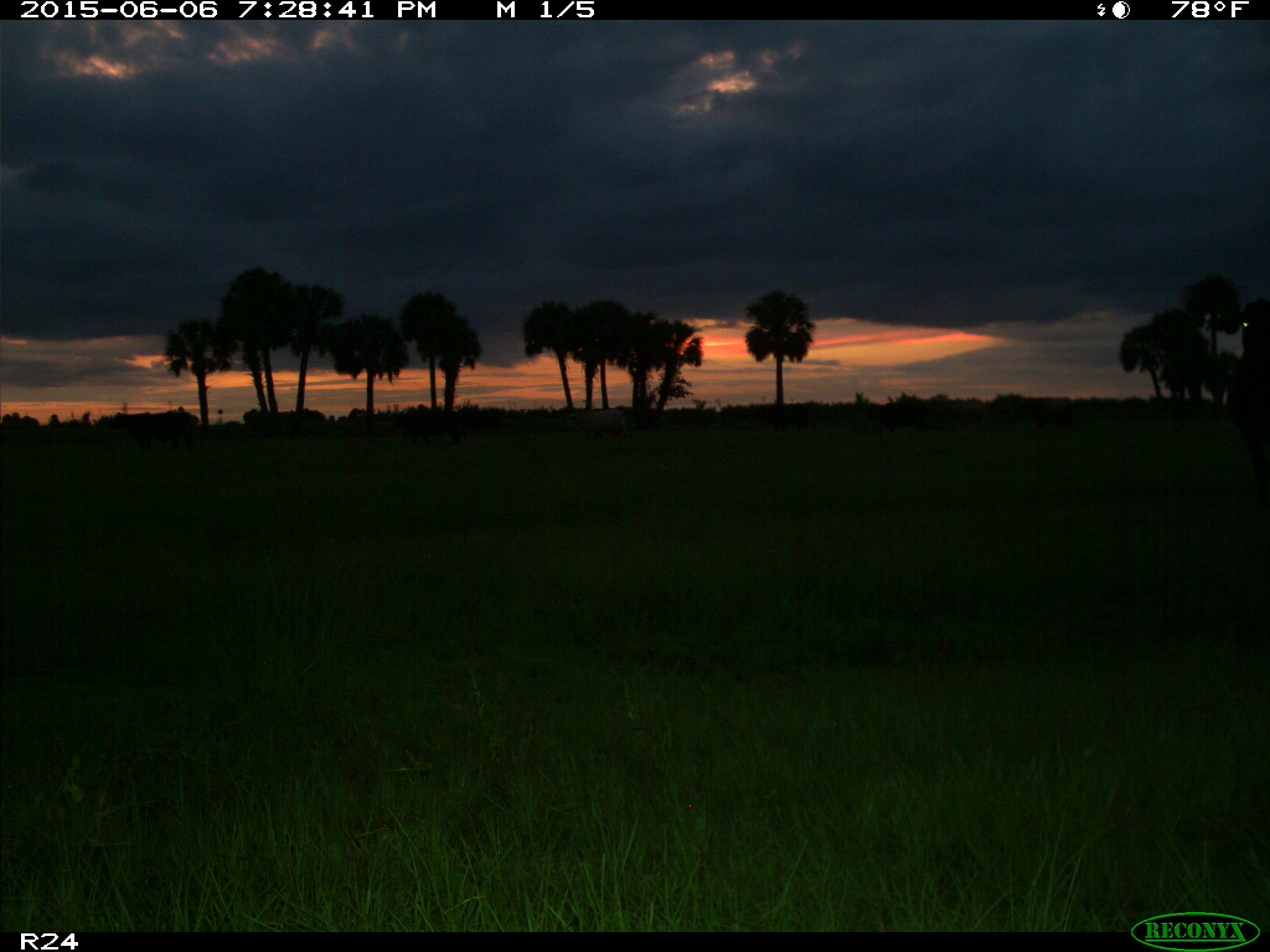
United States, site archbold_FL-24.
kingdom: Animalia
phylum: Chordata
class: Mammalia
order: Artiodactyla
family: Bovidae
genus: Bos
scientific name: Bos taurus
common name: domestic cow